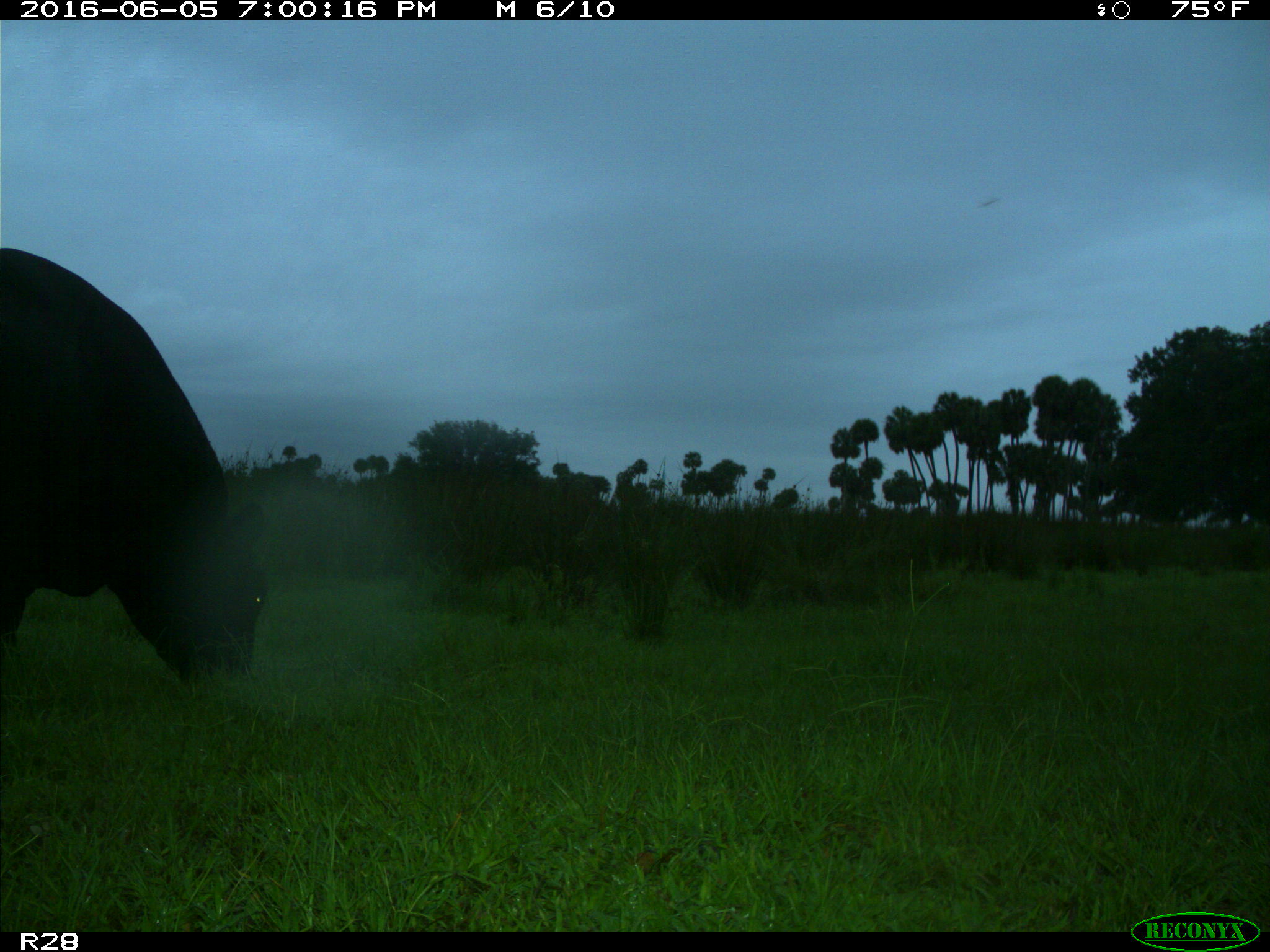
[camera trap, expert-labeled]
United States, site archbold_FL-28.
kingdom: Animalia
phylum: Chordata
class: Mammalia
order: Artiodactyla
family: Bovidae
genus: Bos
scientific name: Bos taurus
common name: domestic cow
Bos taurus (domestic cow).